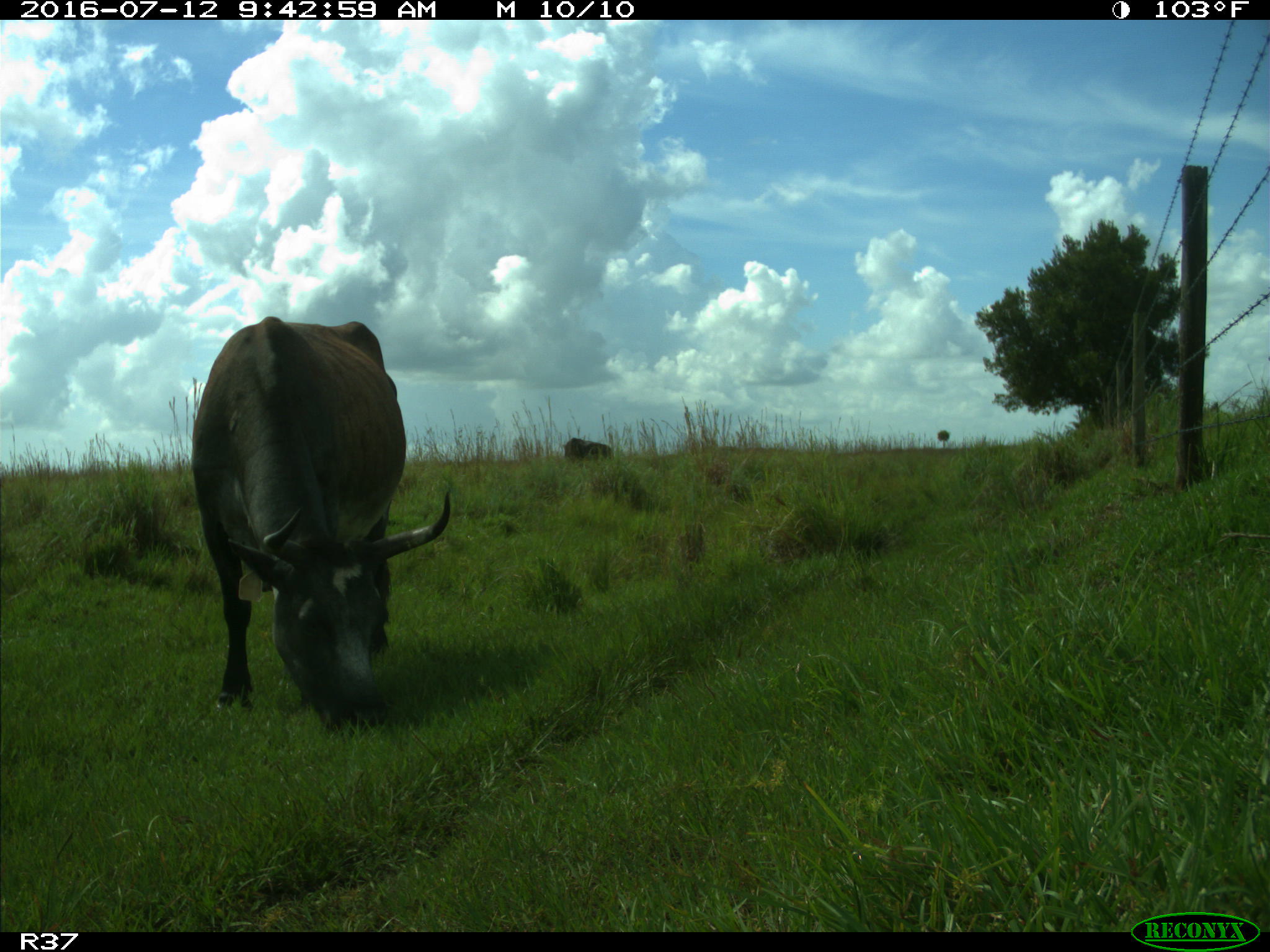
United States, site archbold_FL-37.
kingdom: Animalia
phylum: Chordata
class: Mammalia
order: Artiodactyla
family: Bovidae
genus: Bos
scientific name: Bos taurus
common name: domestic cow